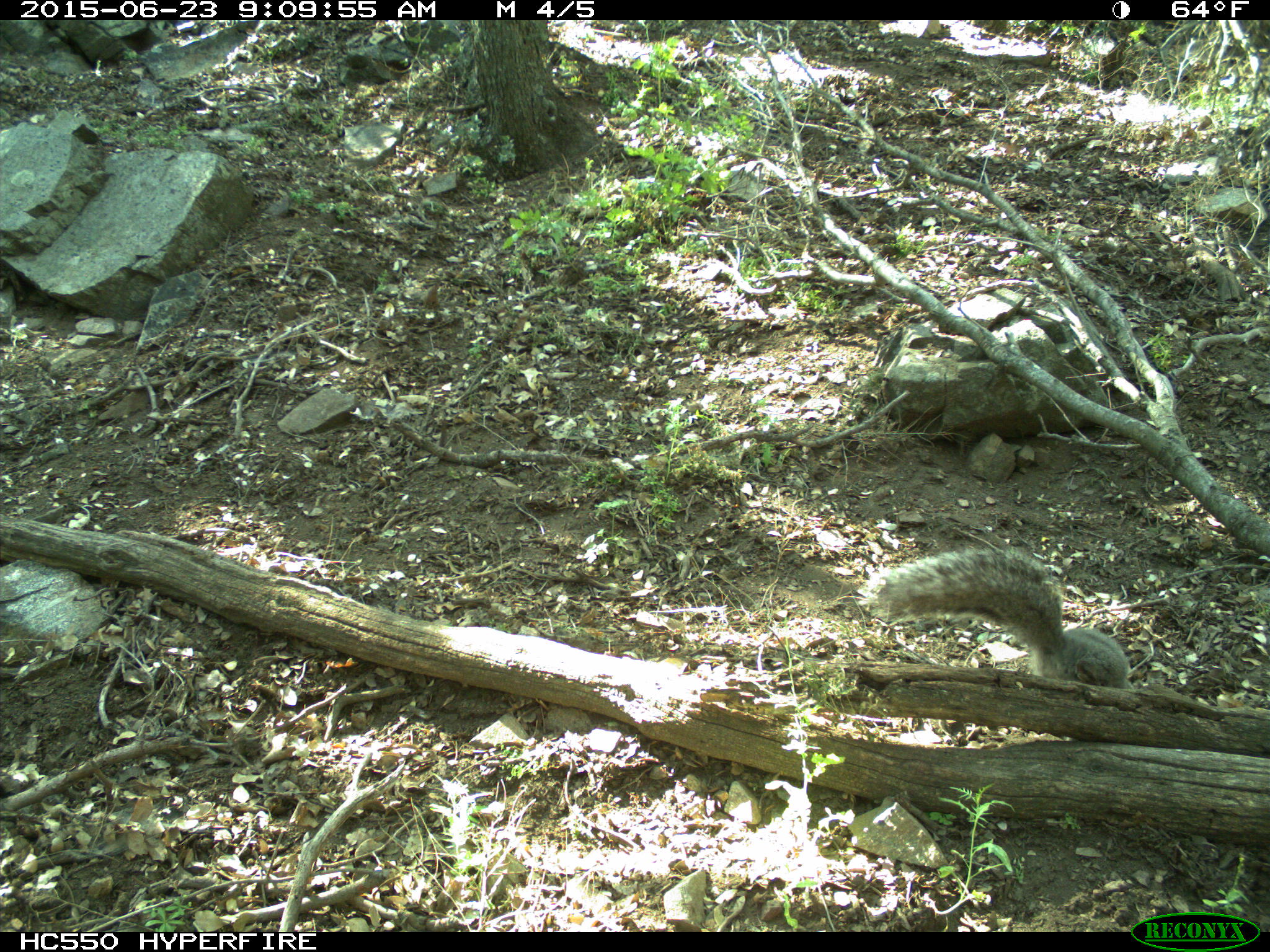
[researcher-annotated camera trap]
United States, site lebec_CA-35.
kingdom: Animalia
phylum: Chordata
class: Mammalia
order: Rodentia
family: Sciuridae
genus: Sciurus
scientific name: Sciurus carolinensis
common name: eastern gray squirrel